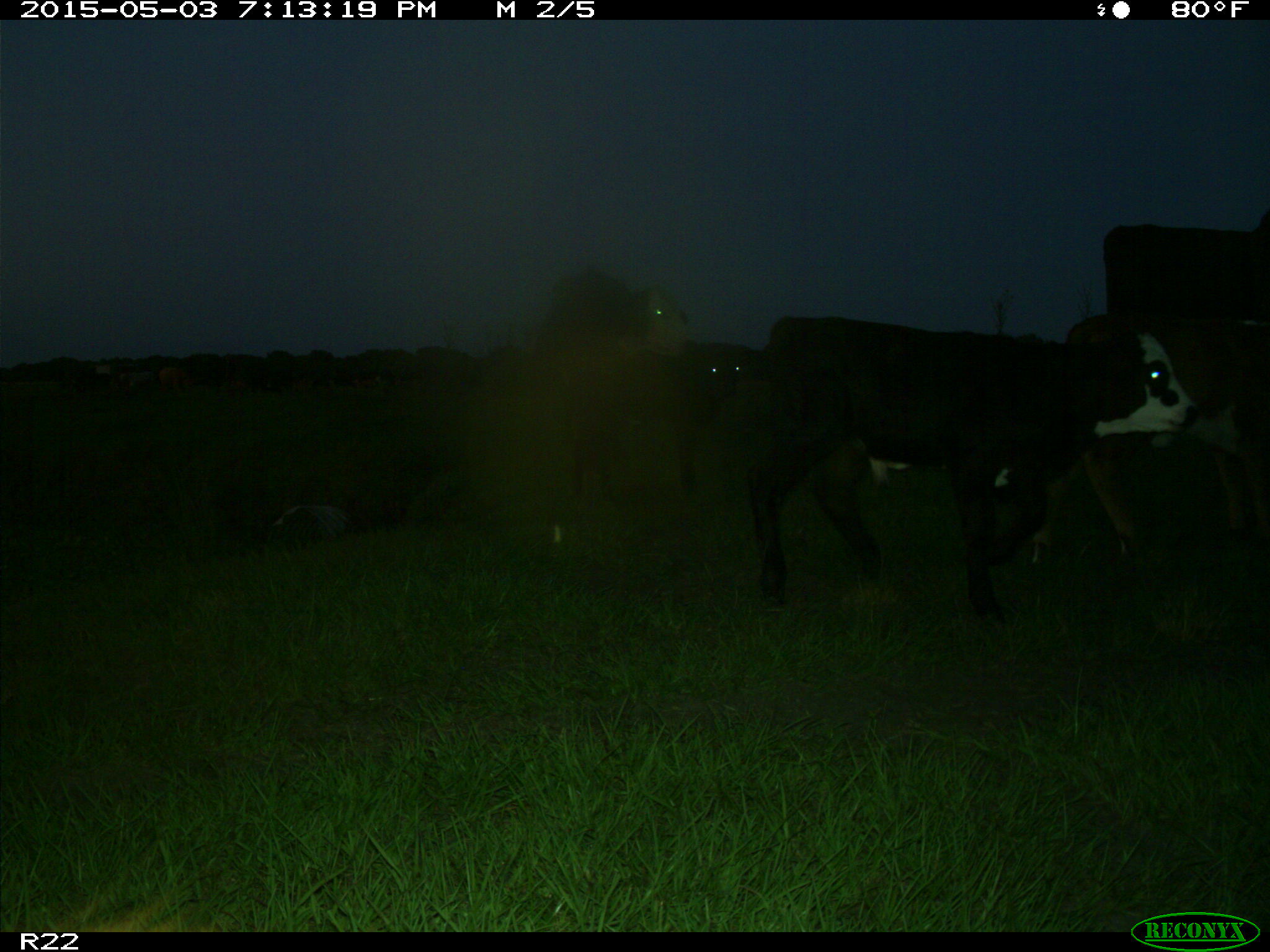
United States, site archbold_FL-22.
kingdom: Animalia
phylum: Chordata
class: Mammalia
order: Artiodactyla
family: Bovidae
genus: Bos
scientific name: Bos taurus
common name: domestic cow